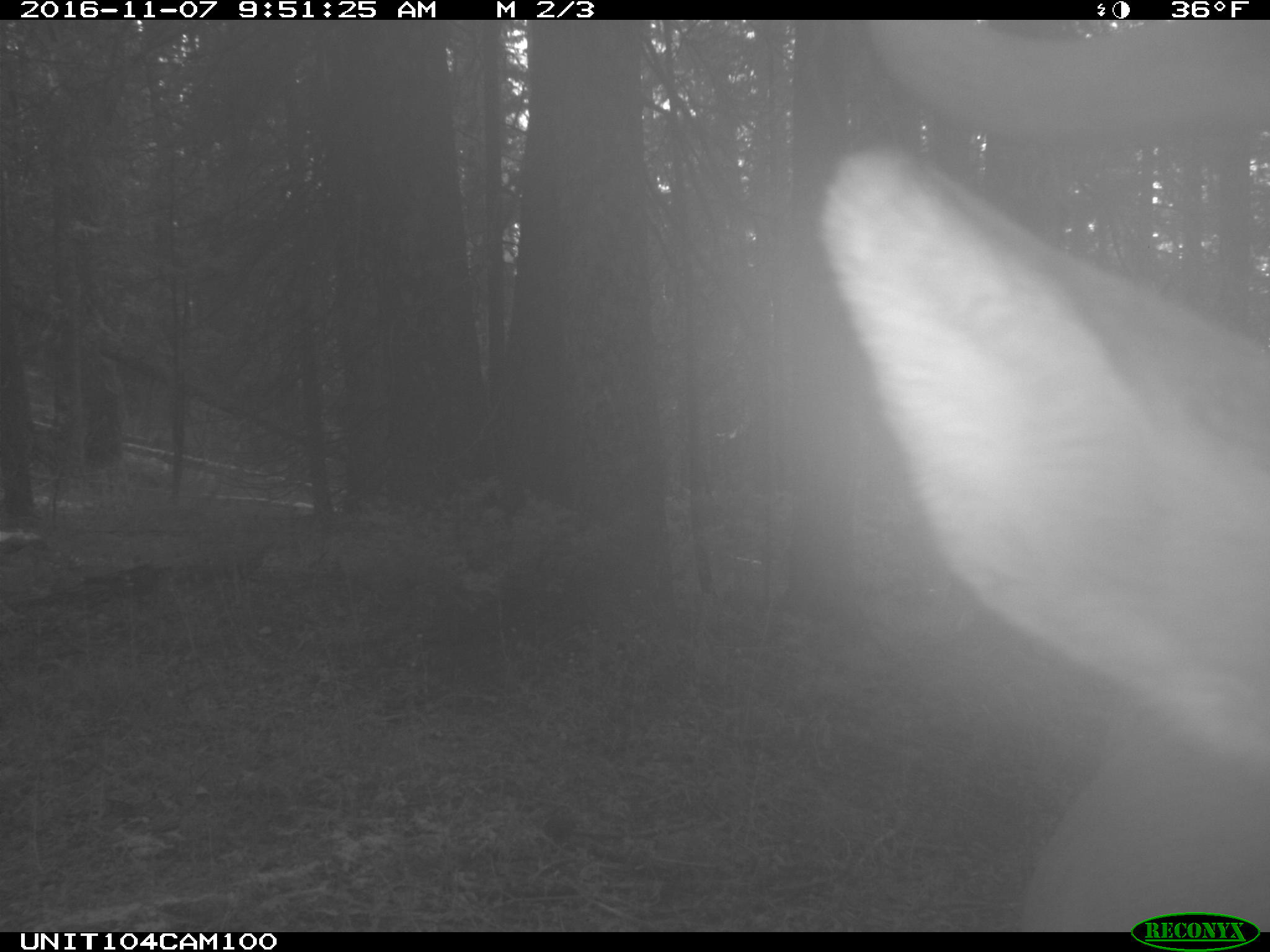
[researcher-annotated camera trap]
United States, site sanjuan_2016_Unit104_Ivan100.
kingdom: Animalia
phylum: Chordata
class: Mammalia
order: Artiodactyla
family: Cervidae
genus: Cervus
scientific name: Cervus elaphus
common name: red deer